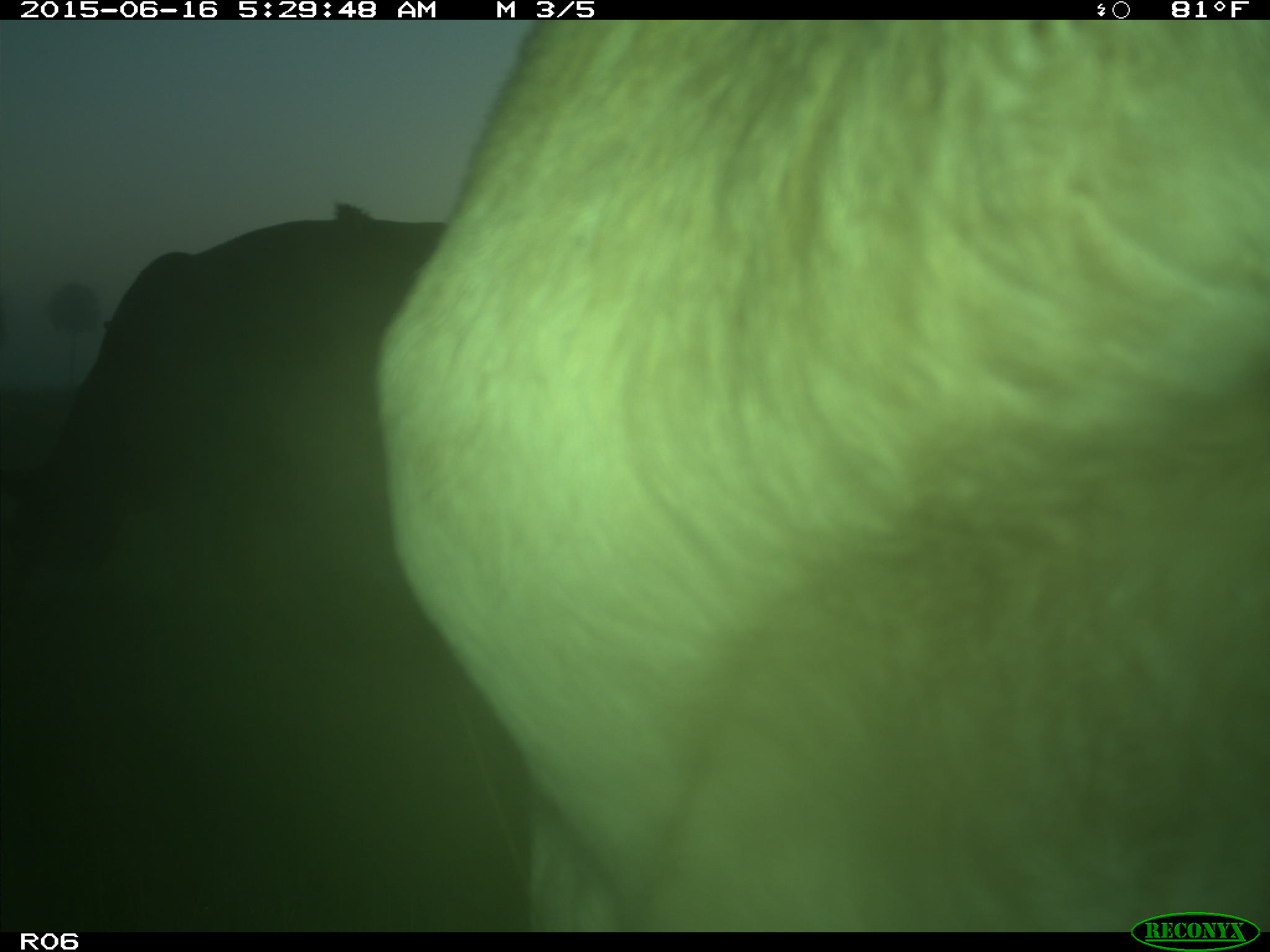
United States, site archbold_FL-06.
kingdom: Animalia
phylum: Chordata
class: Mammalia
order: Artiodactyla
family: Bovidae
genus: Bos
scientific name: Bos taurus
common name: domestic cow